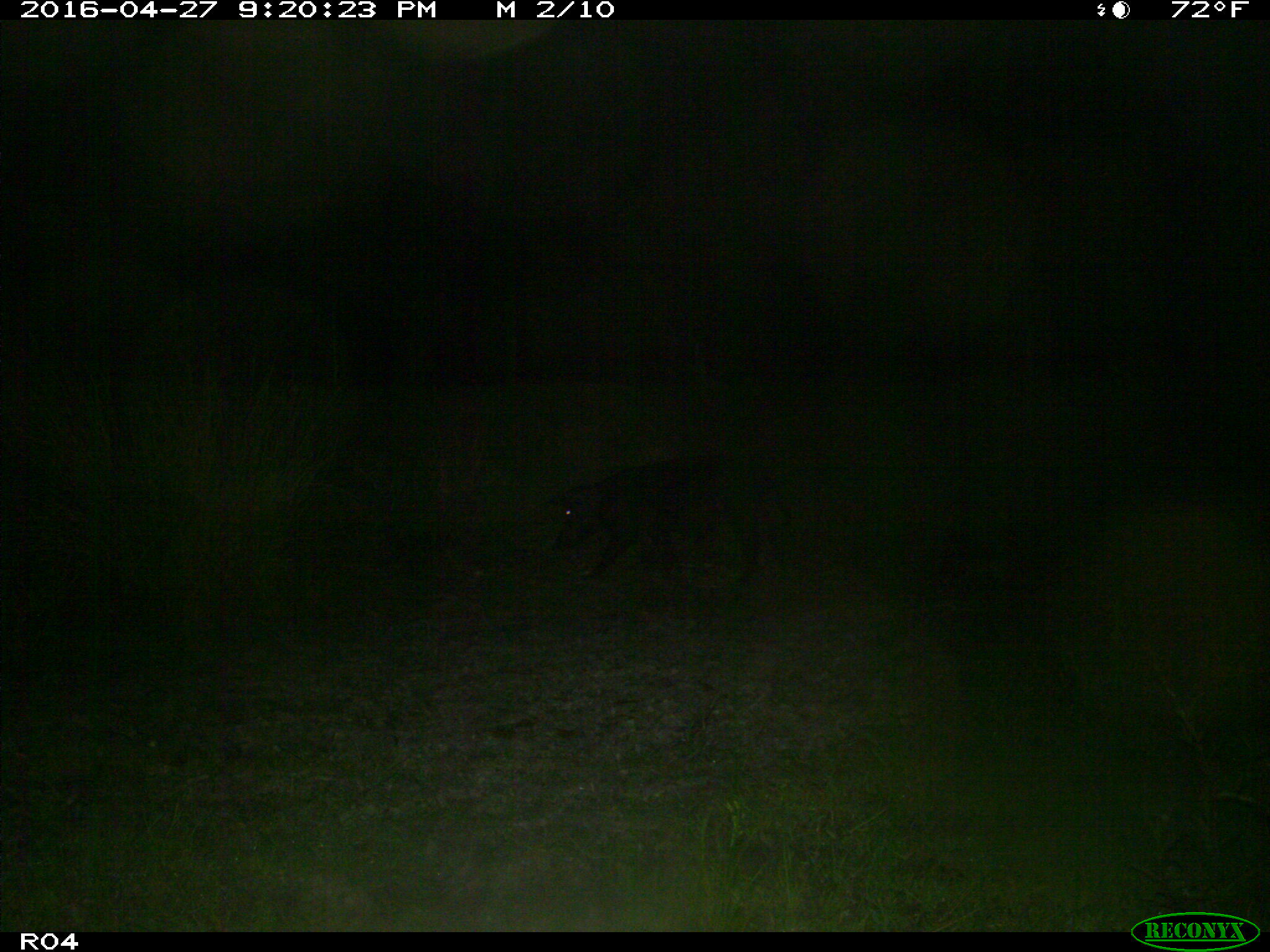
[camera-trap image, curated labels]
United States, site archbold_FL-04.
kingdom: Animalia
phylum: Chordata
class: Mammalia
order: Artiodactyla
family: Suidae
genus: Sus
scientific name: Sus scrofa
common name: wild boar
Sus scrofa (wild boar).